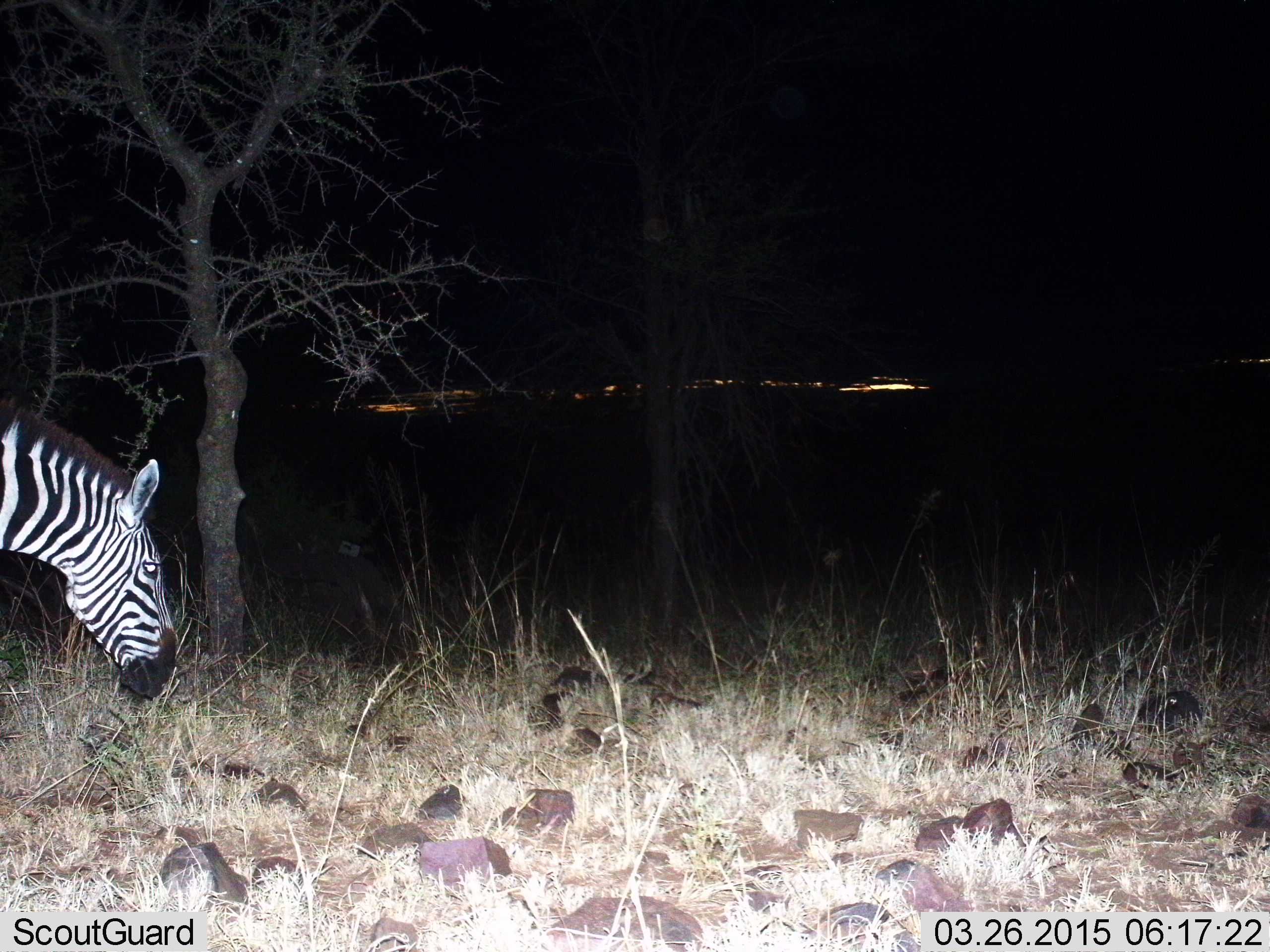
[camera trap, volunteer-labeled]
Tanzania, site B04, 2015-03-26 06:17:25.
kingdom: Animalia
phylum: Chordata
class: Mammalia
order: Perissodactyla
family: Equidae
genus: Equus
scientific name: Equus quagga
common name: plains zebra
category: zebra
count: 1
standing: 80%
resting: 0%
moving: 10%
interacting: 0%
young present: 0%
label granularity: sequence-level